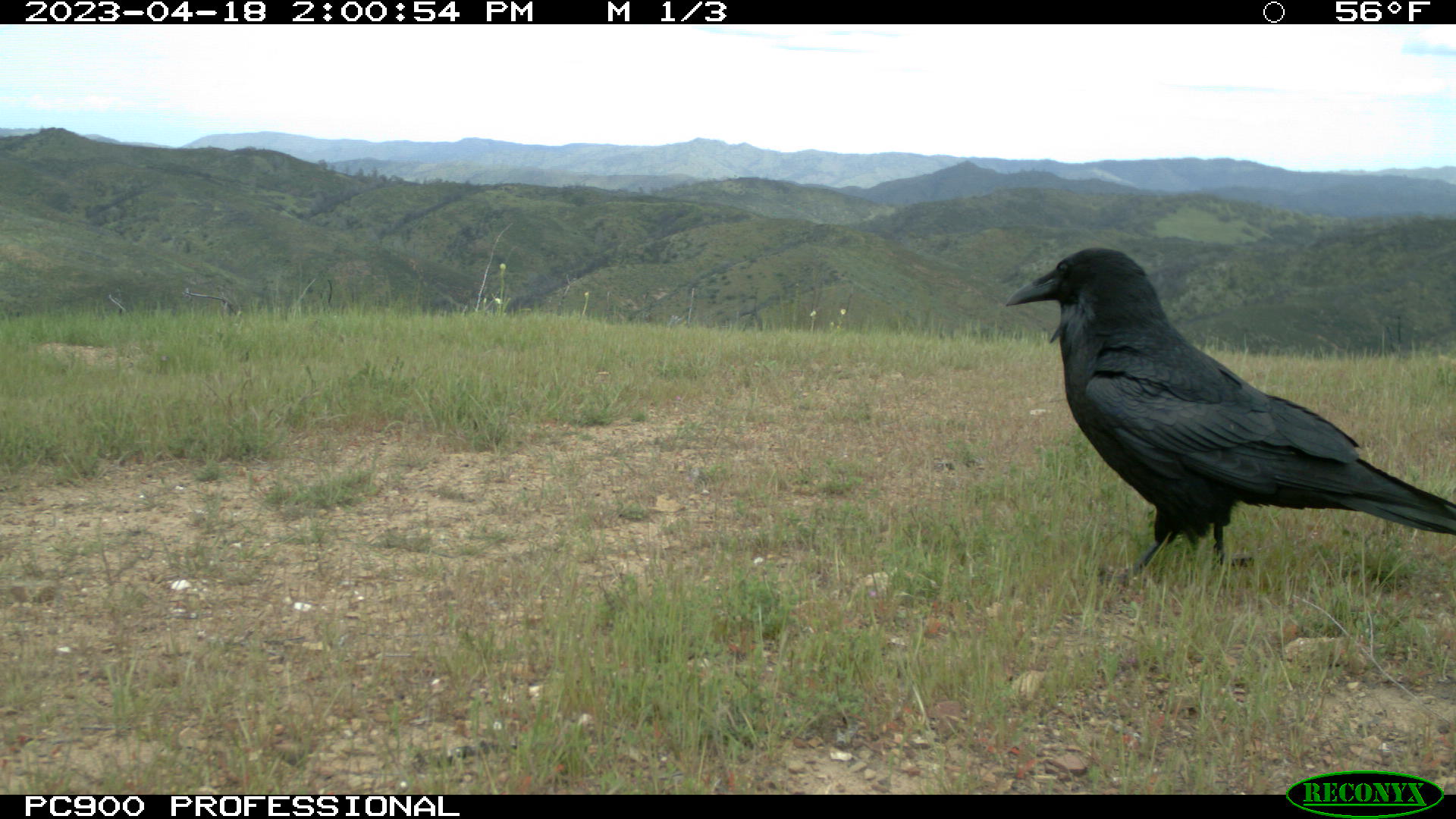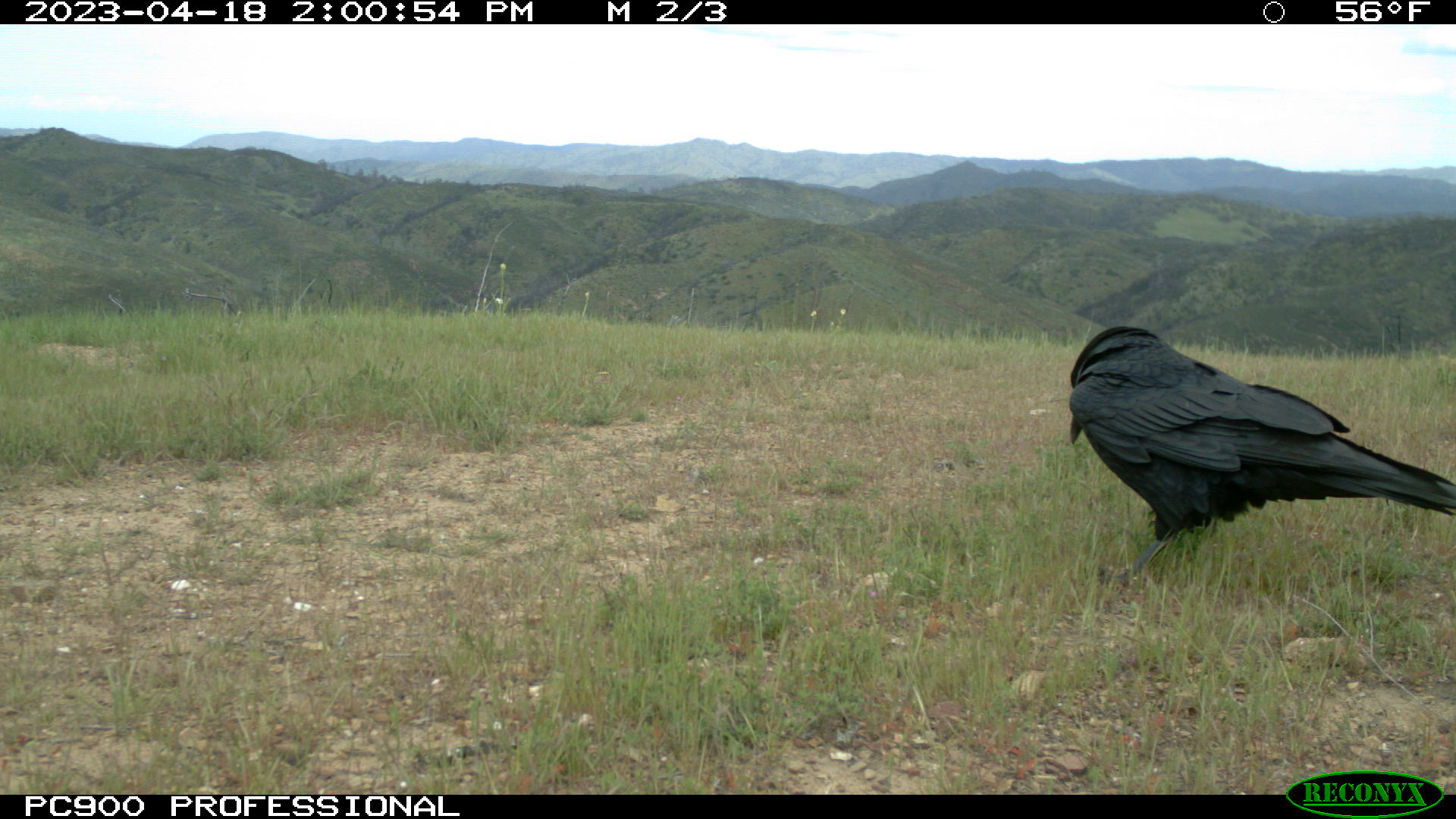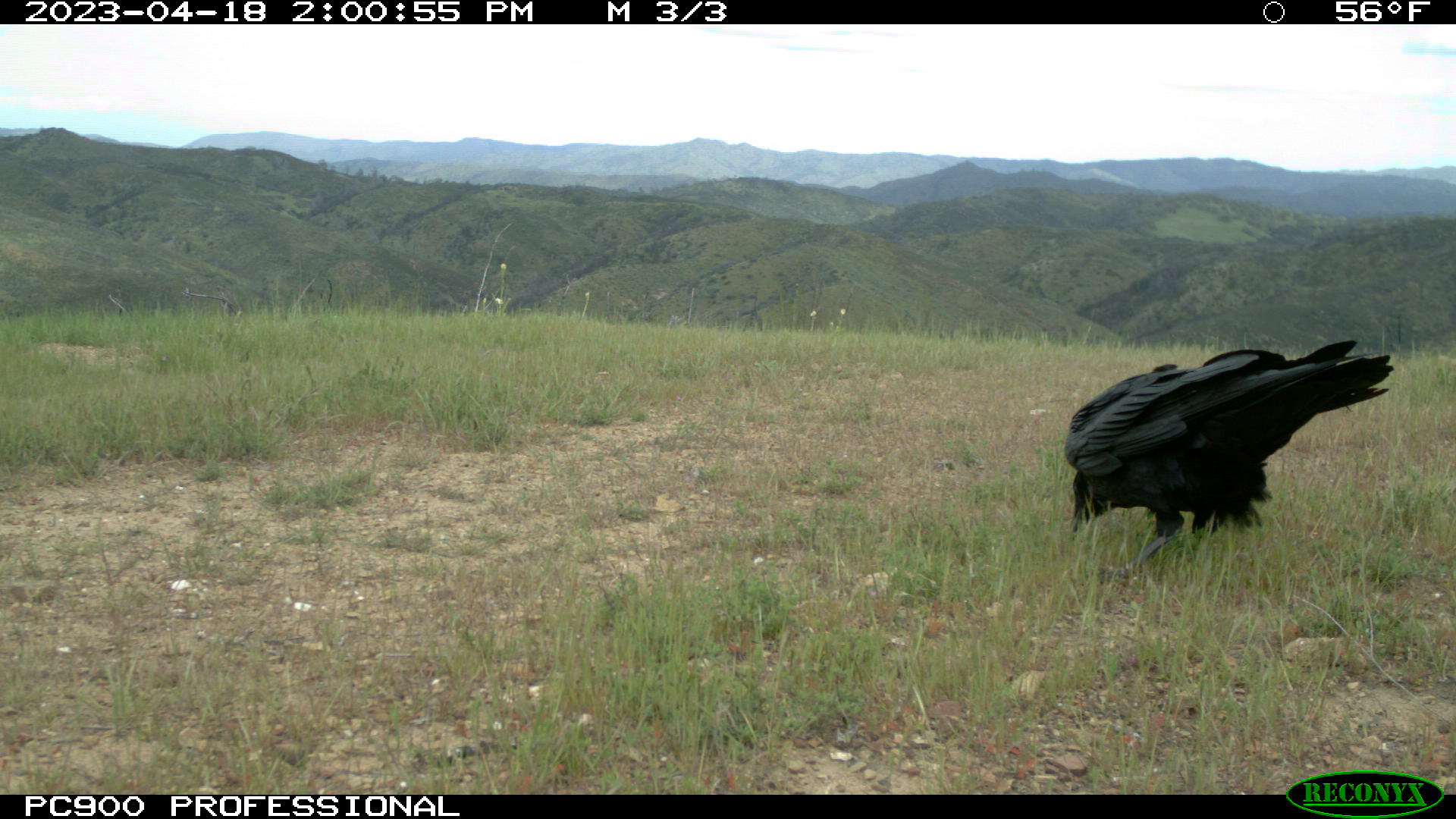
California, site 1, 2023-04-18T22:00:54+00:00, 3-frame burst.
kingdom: Animalia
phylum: Chordata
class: Aves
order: Passeriformes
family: Corvidae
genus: Corvus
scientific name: Corvus corax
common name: common raven